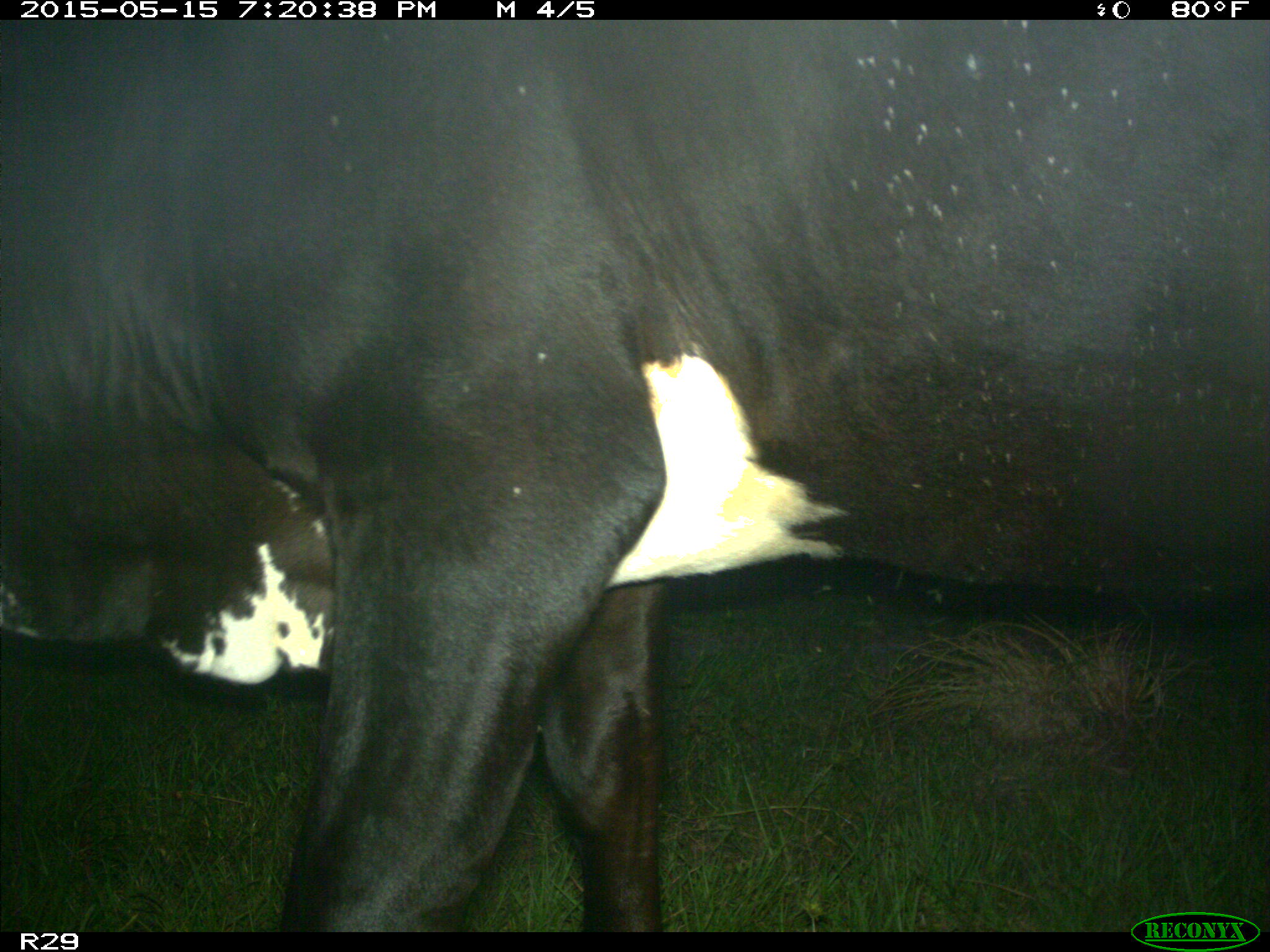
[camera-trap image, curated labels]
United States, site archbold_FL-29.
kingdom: Animalia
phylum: Chordata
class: Mammalia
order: Artiodactyla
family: Bovidae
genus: Bos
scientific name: Bos taurus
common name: domestic cow